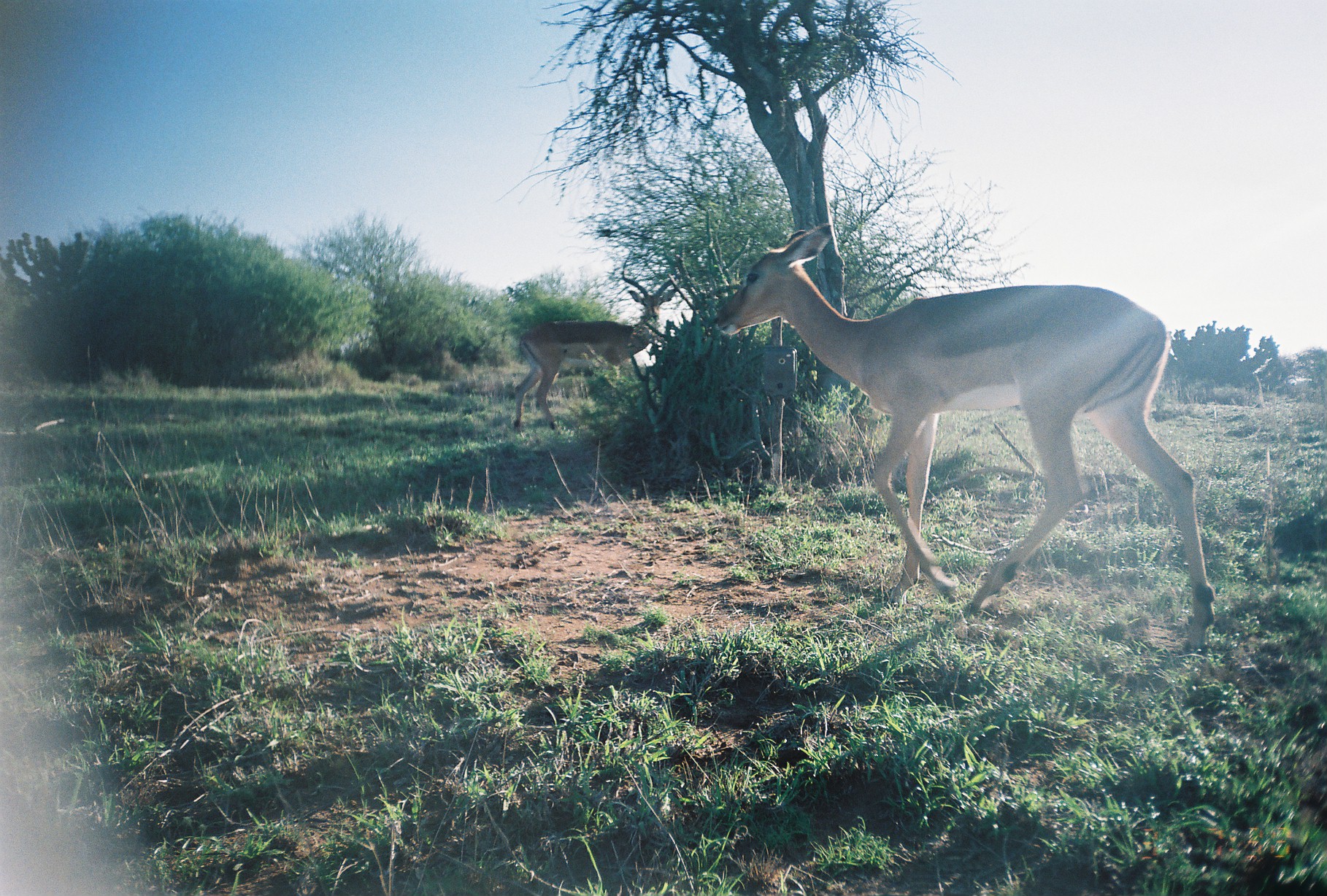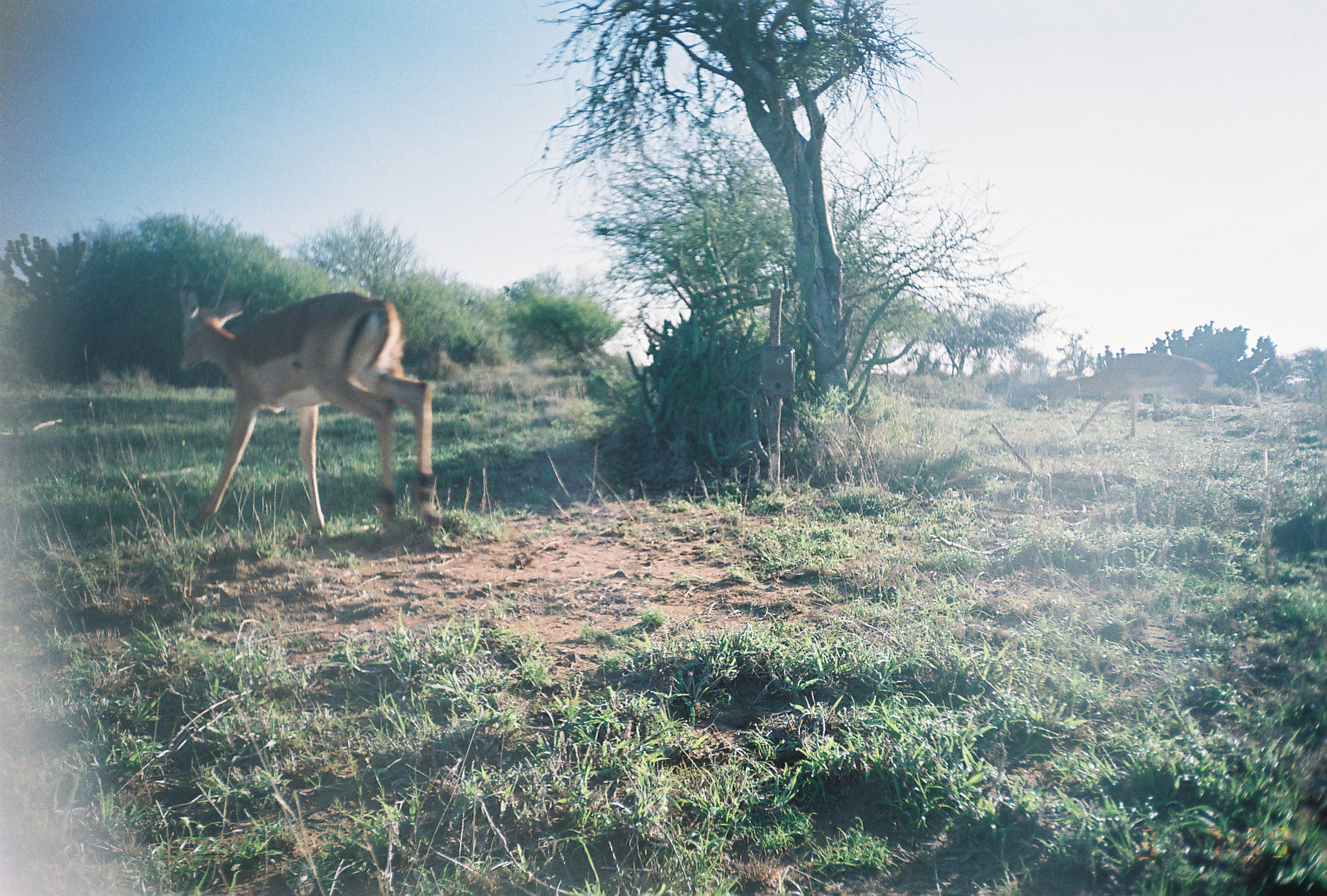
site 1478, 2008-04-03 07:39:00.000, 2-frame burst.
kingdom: Animalia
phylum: Chordata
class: Mammalia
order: Artiodactyla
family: Bovidae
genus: Aepyceros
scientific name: Aepyceros melampus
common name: impala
Aepyceros melampus (impala), count 2.